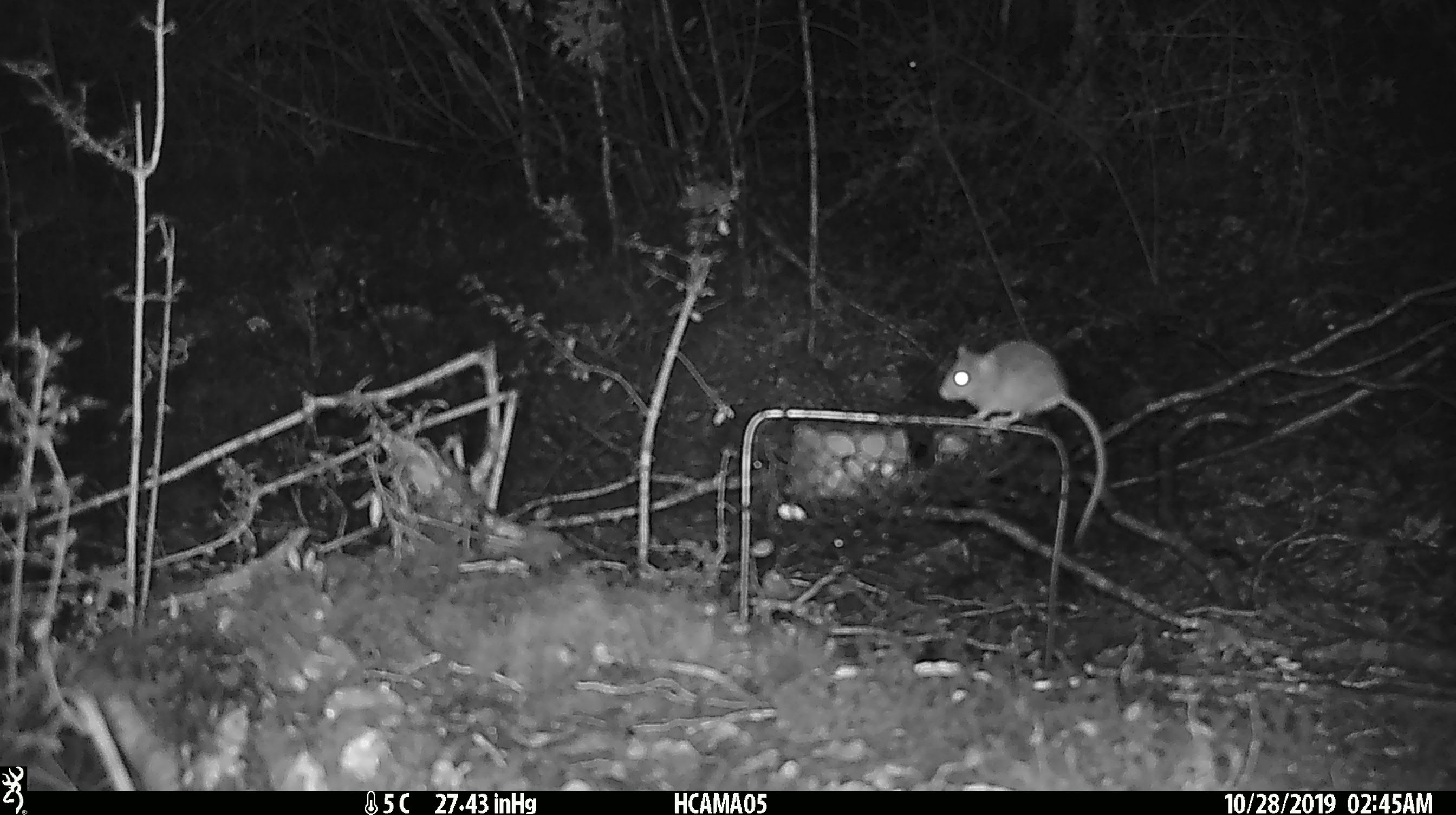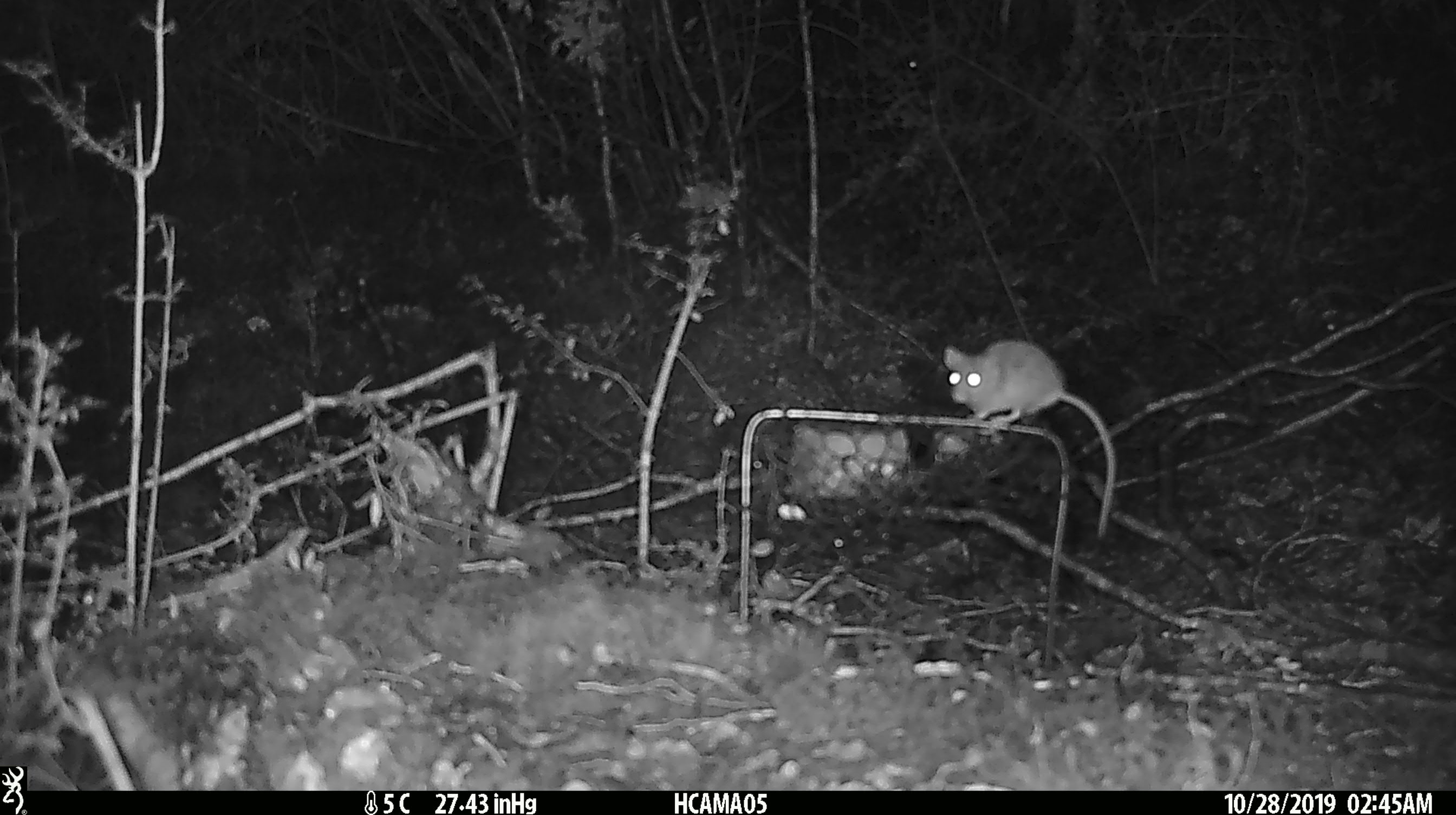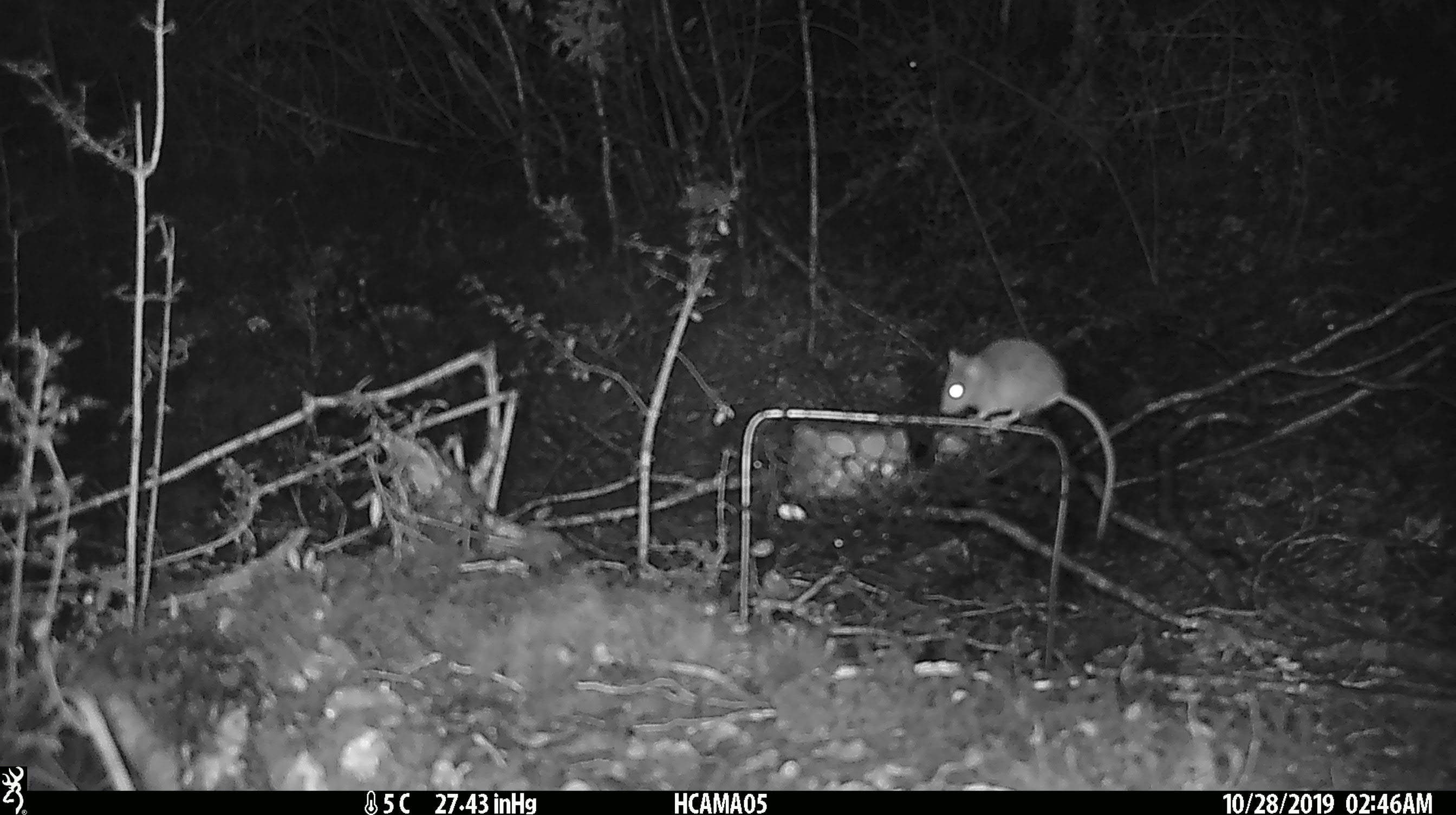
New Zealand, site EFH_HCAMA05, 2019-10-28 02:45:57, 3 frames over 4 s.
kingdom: Animalia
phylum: Chordata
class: Mammalia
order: Rodentia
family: Muridae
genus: Mus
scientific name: Mus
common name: mouse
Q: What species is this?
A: Mouse (Mus).